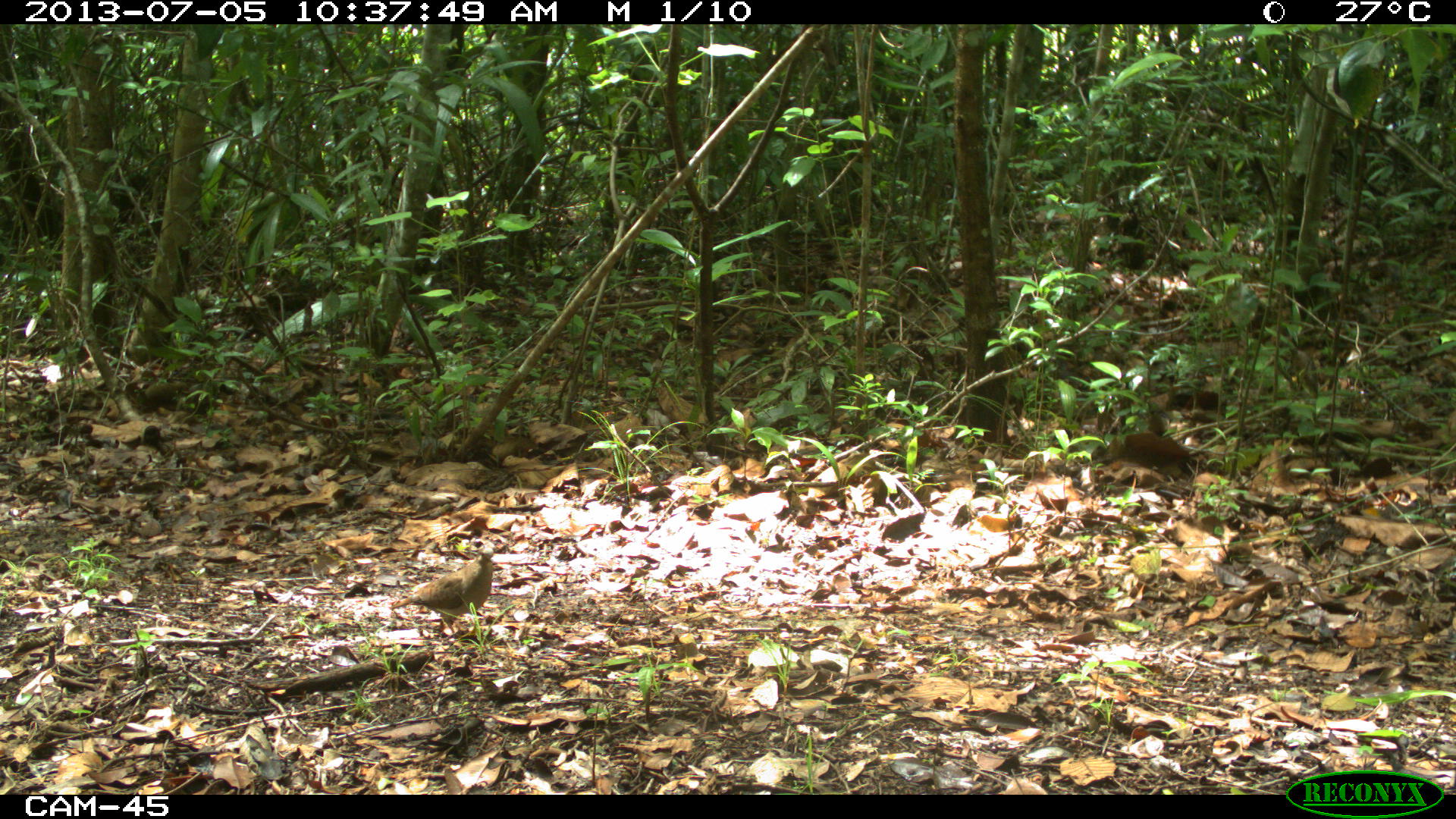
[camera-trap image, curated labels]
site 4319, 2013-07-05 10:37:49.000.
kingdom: Animalia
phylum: Chordata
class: Aves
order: Columbiformes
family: Columbidae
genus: Claravis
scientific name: Claravis pretiosa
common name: blue ground-dove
Claravis pretiosa (blue ground-dove), count 1.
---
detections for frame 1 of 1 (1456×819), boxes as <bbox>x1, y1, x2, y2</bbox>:
claravis pretiosa: <bbox>390, 540, 495, 640</bbox>